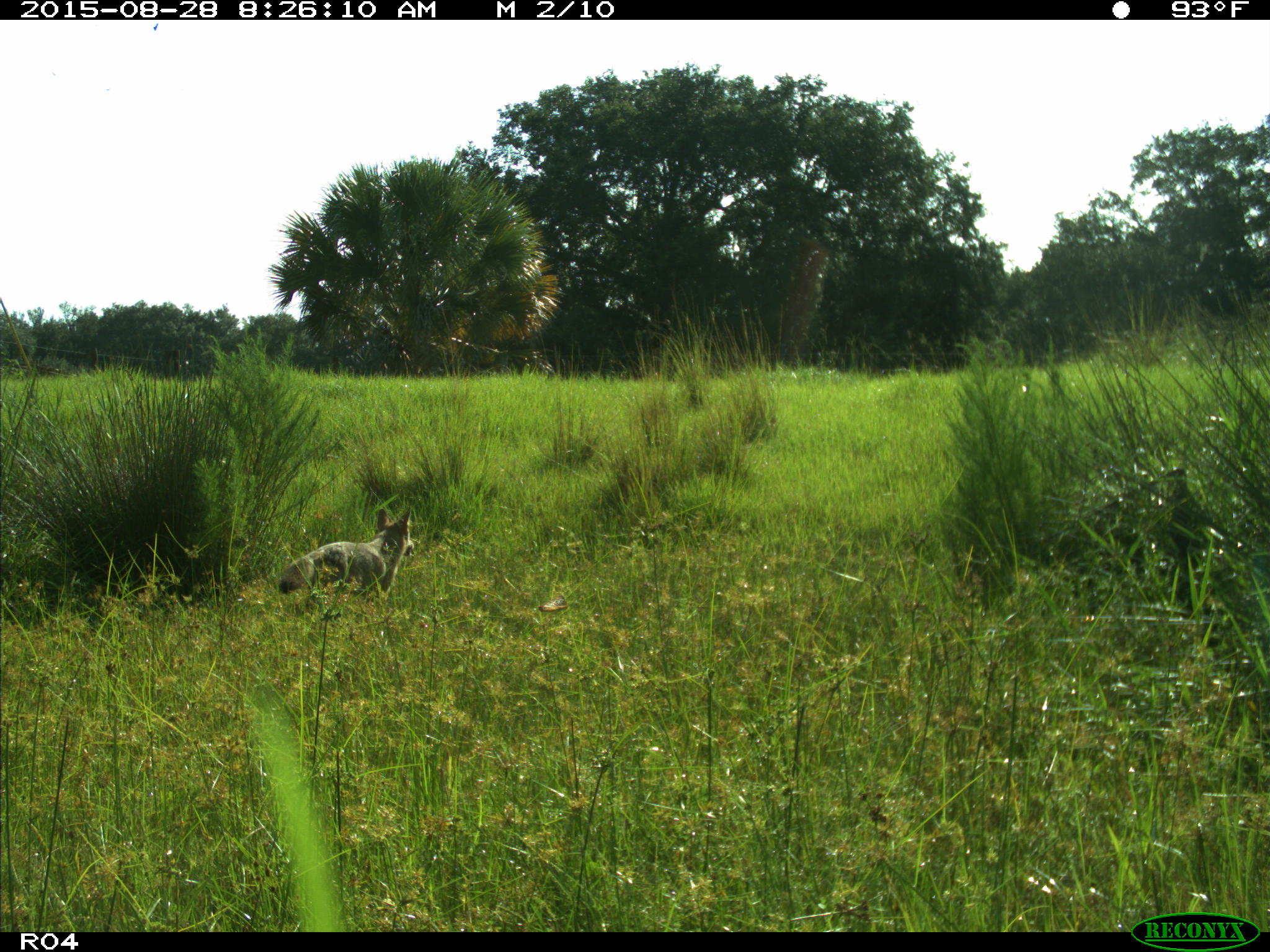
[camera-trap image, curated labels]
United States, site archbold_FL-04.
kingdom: Animalia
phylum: Chordata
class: Mammalia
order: Carnivora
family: Canidae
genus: Canis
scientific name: Canis latrans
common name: coyote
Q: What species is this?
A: Canis latrans (coyote).